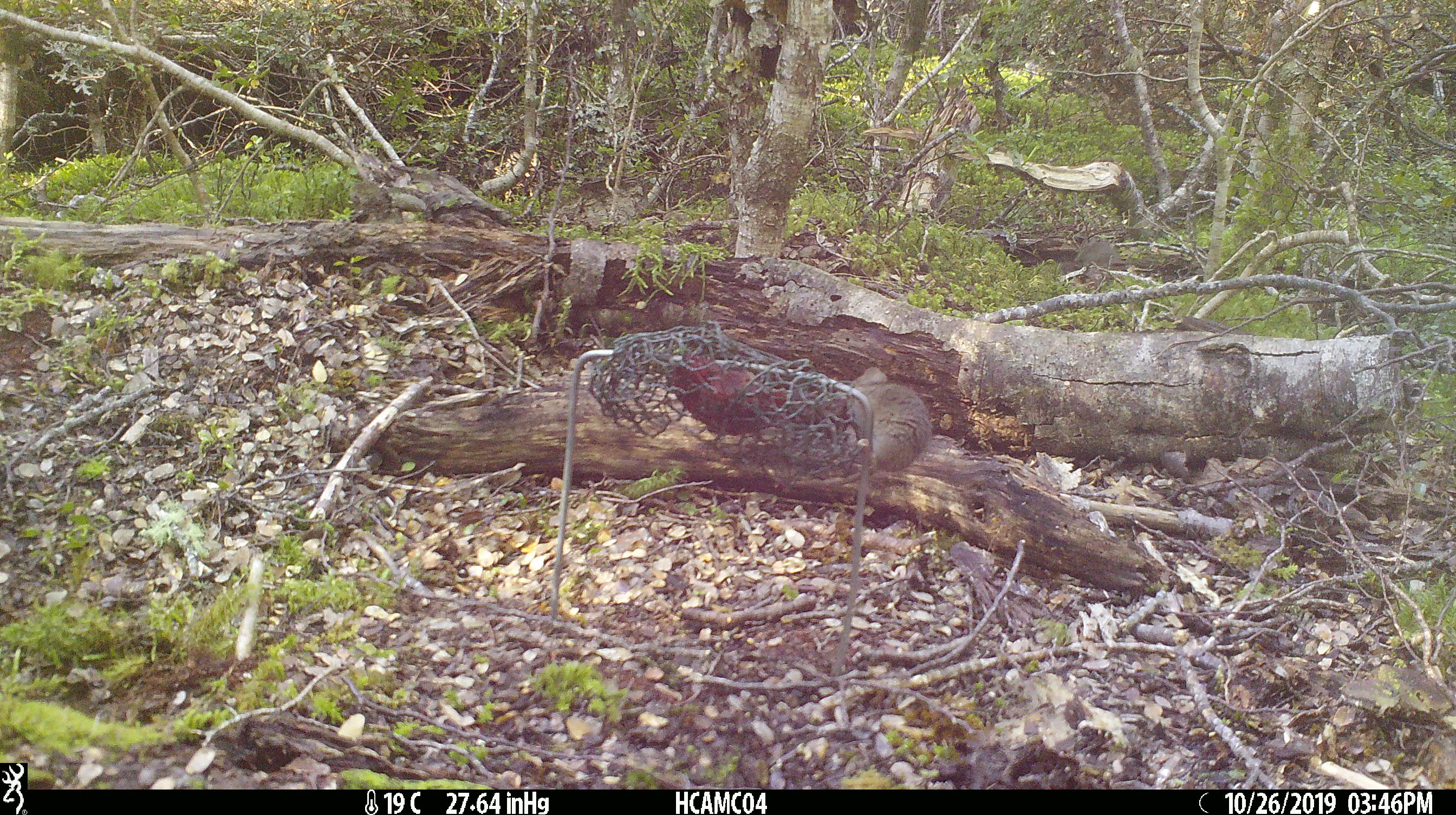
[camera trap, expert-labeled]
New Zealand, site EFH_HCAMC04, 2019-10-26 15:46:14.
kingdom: Animalia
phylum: Chordata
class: Mammalia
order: Rodentia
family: Muridae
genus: Mus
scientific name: Mus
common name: mouse